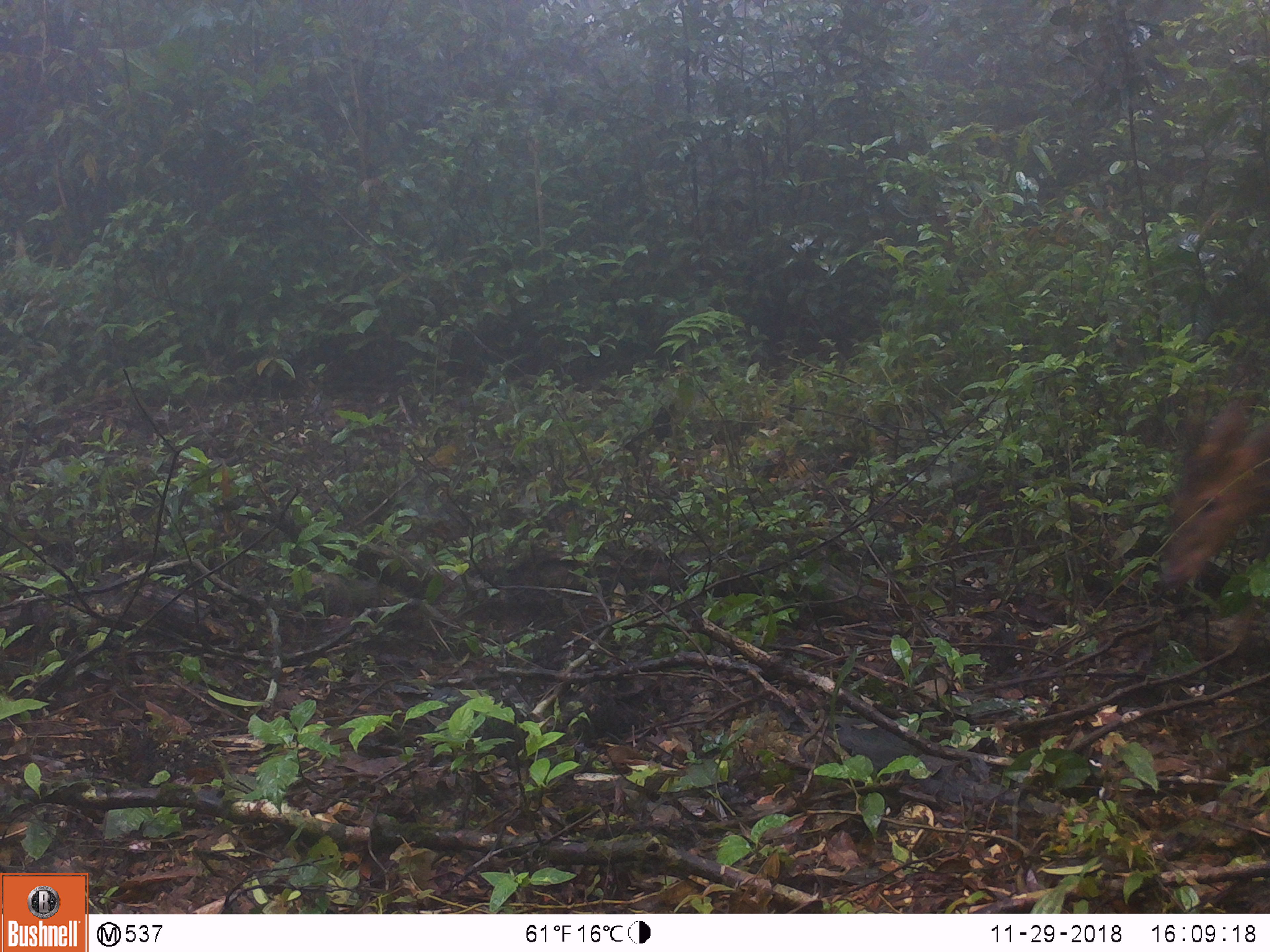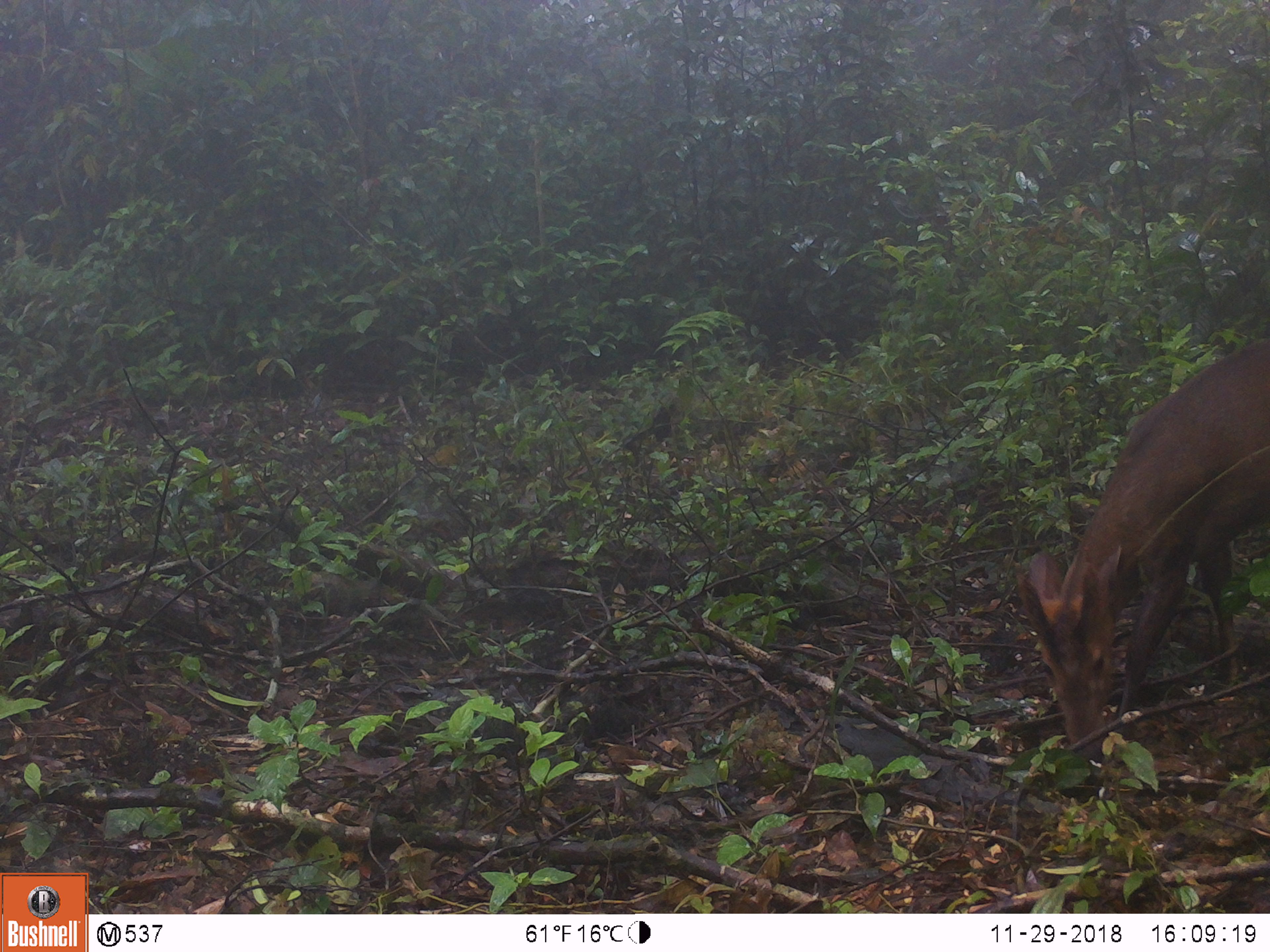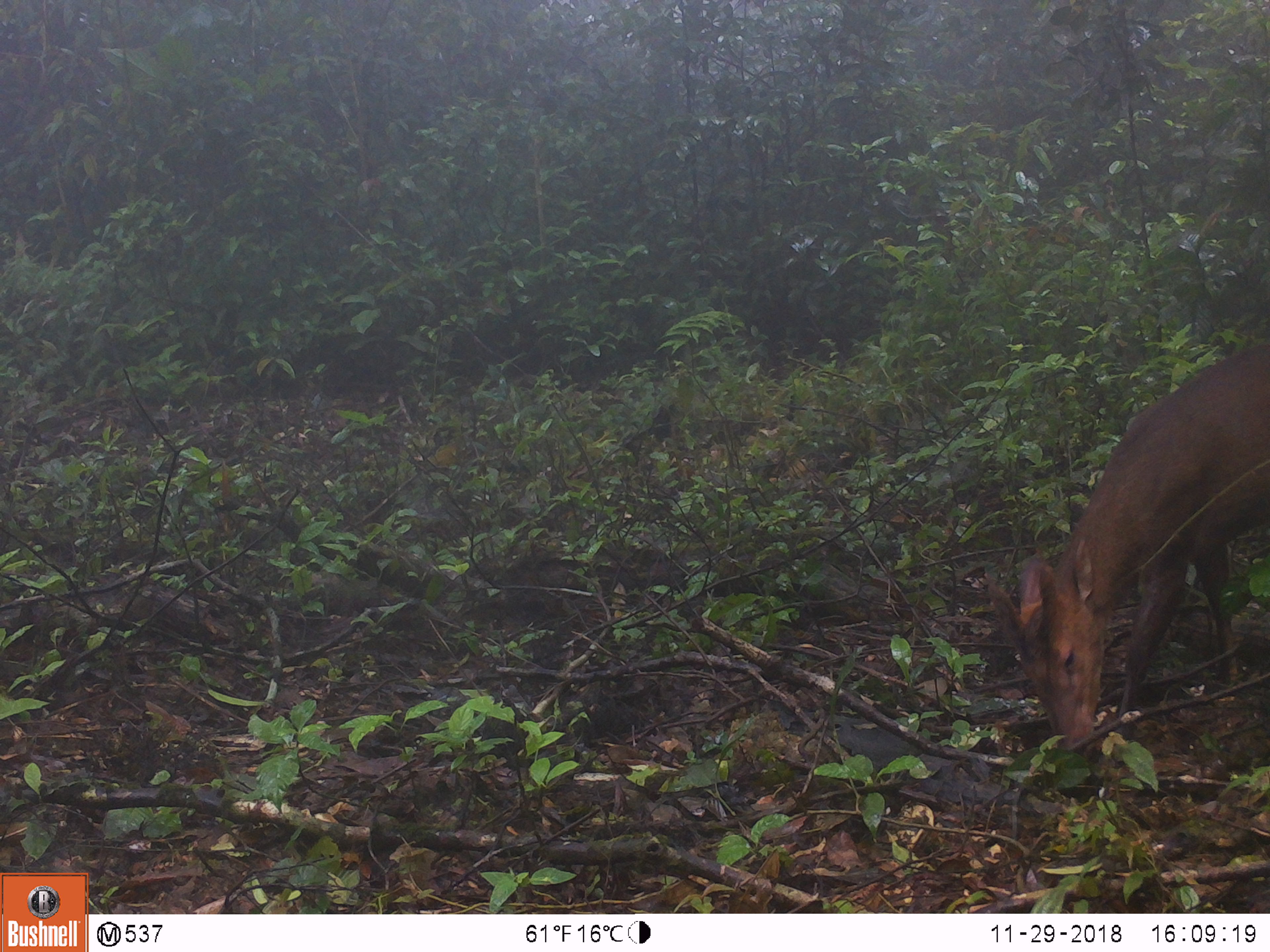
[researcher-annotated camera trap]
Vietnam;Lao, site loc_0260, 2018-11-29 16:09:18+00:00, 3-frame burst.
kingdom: Animalia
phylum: Chordata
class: Mammalia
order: Artiodactyla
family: Cervidae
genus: Muntiacus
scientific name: Muntiacus vuquangensis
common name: large-antlered muntjac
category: large antlered muntjac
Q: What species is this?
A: Large antlered muntjac (large-antlered muntjac) (Muntiacus vuquangensis).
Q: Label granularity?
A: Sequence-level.